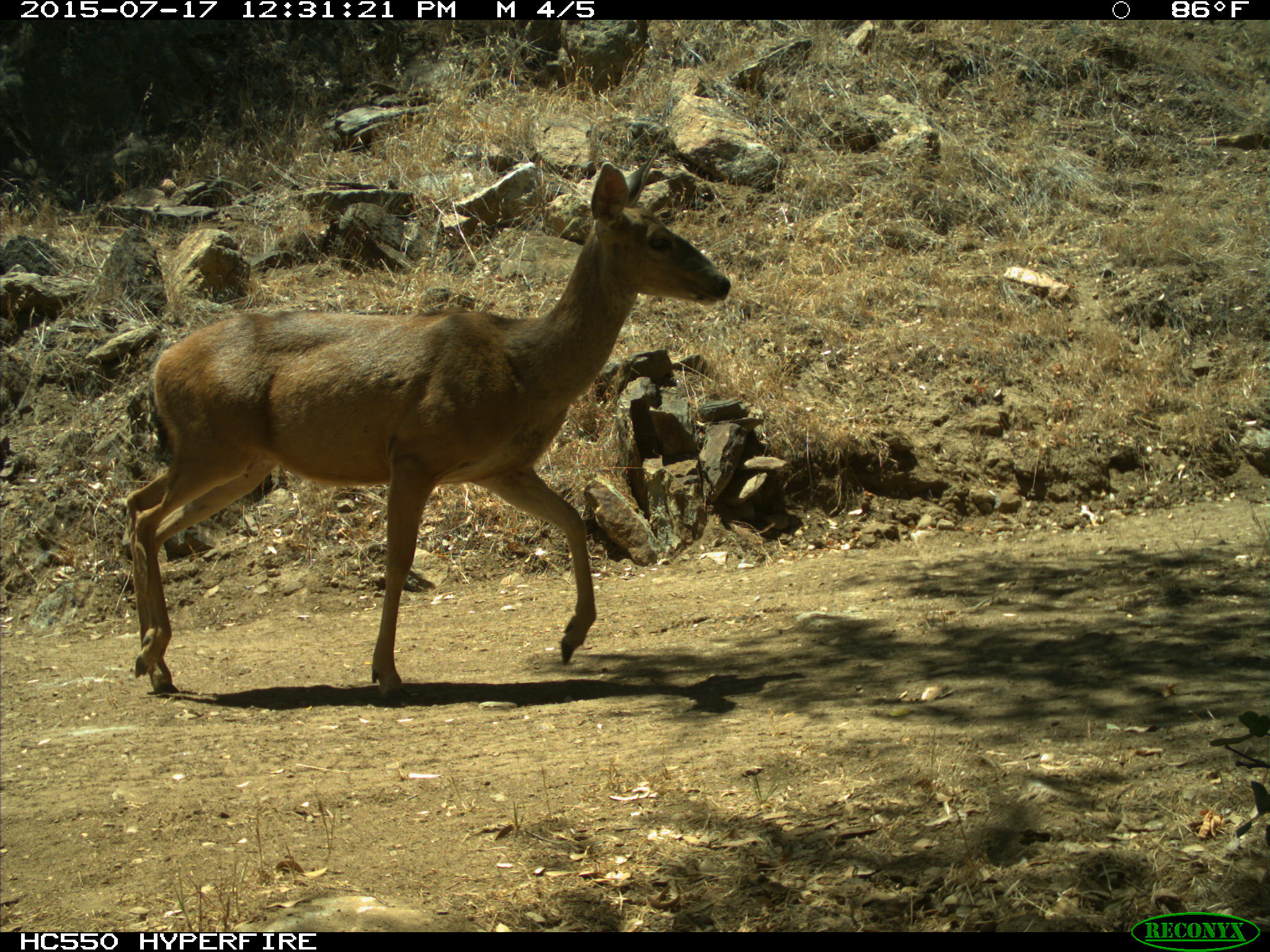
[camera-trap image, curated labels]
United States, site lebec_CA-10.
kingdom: Animalia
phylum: Chordata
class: Mammalia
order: Artiodactyla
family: Cervidae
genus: Odocoileus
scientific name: Odocoileus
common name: deer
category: unidentified deer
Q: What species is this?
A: Unidentified deer (deer) (Odocoileus).